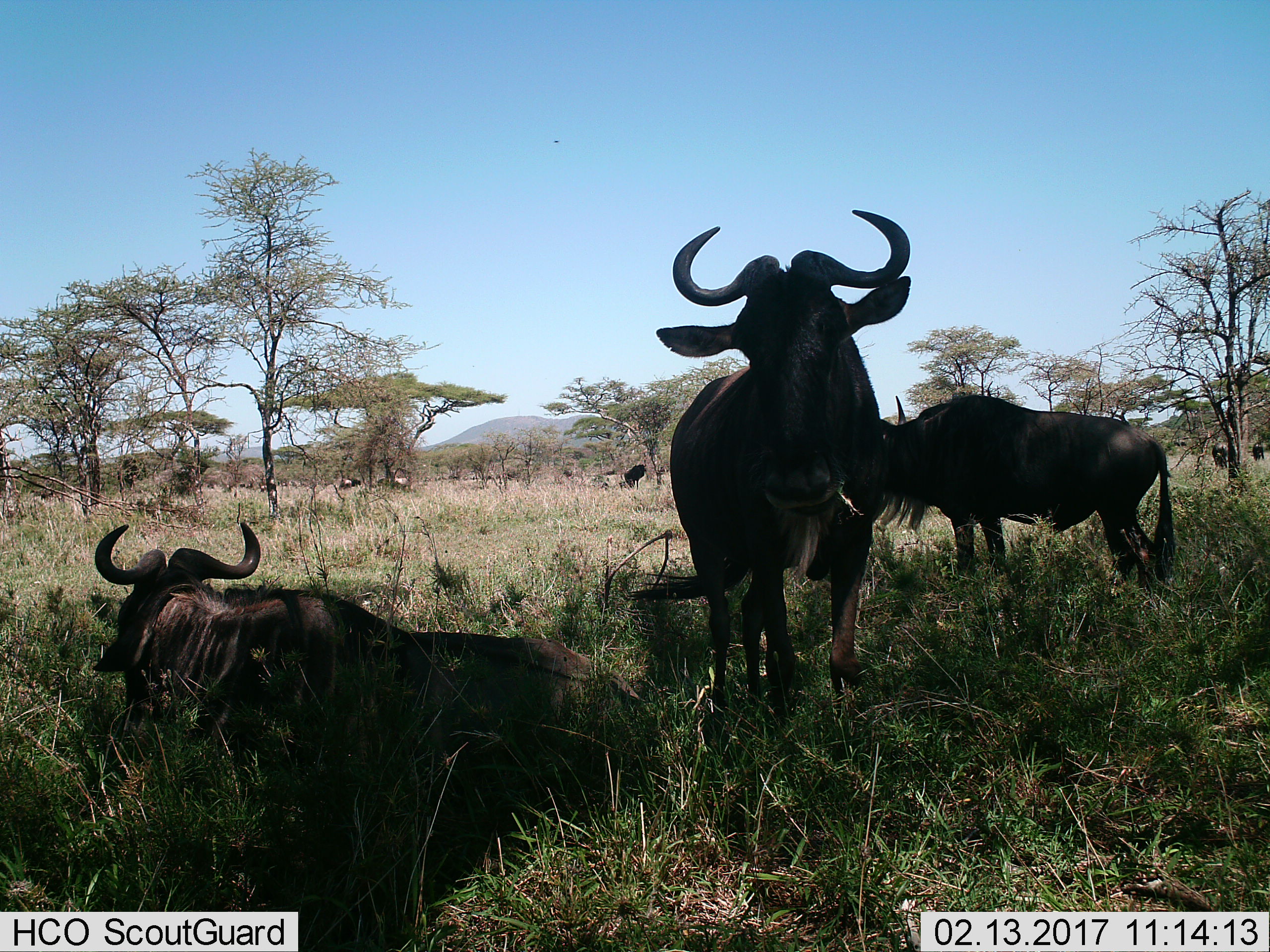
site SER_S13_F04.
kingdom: Animalia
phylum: Chordata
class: Mammalia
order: Artiodactyla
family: Bovidae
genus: Connochaetes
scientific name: Connochaetes taurinus taurinus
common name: blue wildebeest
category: wildebeestblue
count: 8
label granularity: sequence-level